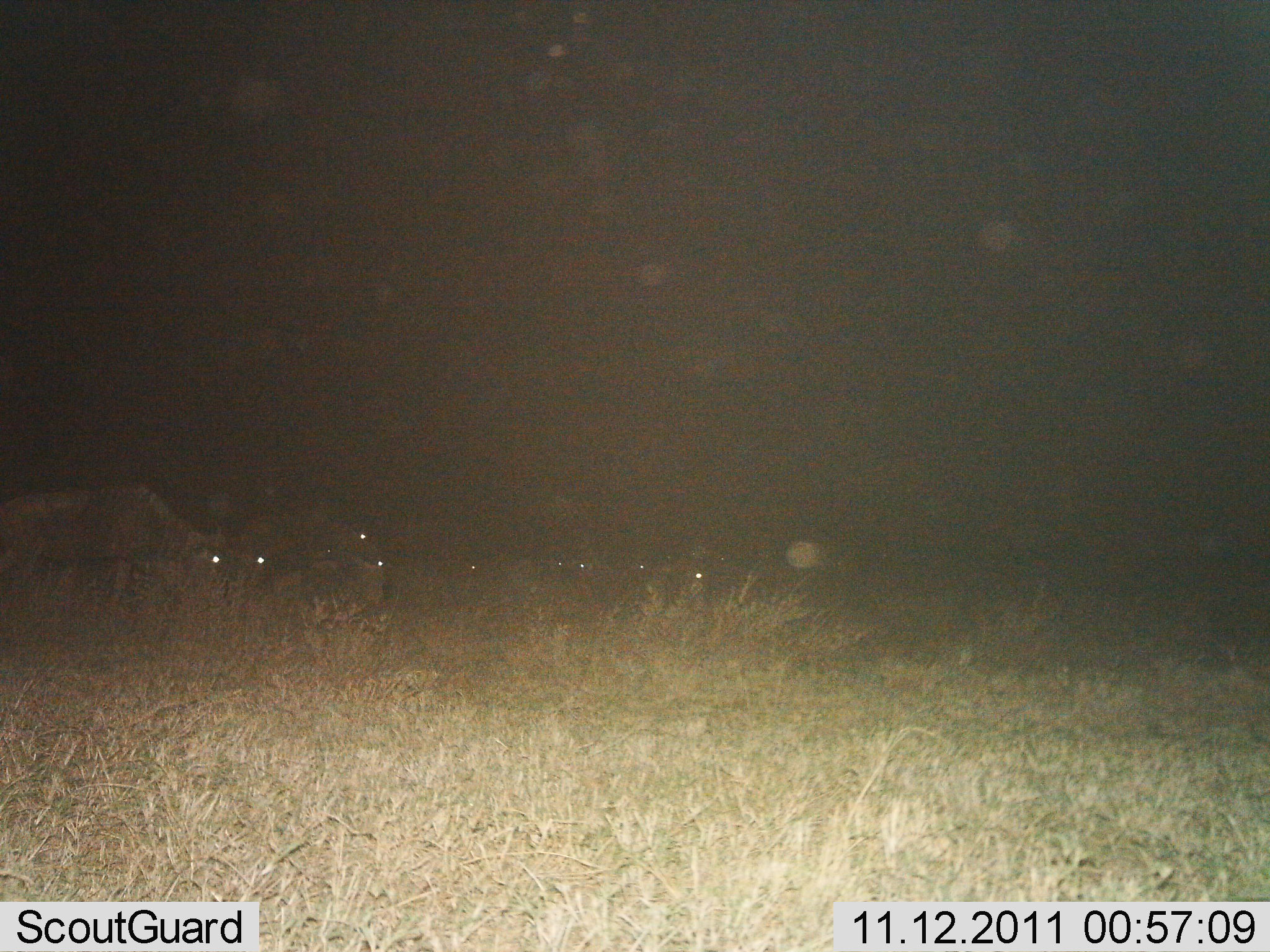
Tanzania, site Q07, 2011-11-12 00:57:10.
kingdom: Animalia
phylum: Chordata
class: Mammalia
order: Artiodactyla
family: Bovidae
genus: Connochaetes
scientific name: Connochaetes taurinus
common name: blue wildebeest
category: wildebeest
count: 9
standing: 50%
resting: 10%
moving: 20%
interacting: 10%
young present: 0%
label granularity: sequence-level